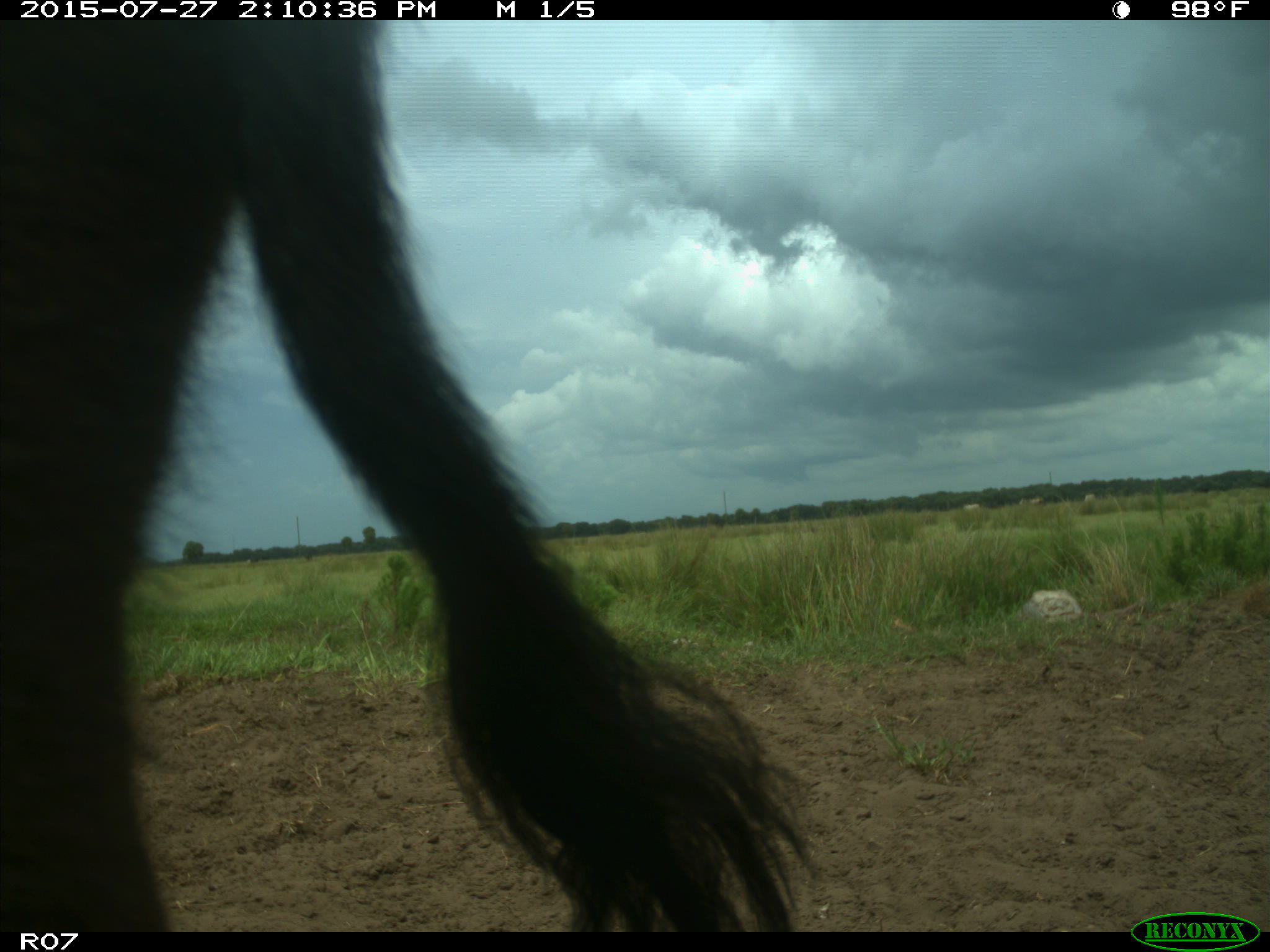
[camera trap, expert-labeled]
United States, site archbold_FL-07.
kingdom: Animalia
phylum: Chordata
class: Mammalia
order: Artiodactyla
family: Bovidae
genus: Bos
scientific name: Bos taurus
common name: domestic cow